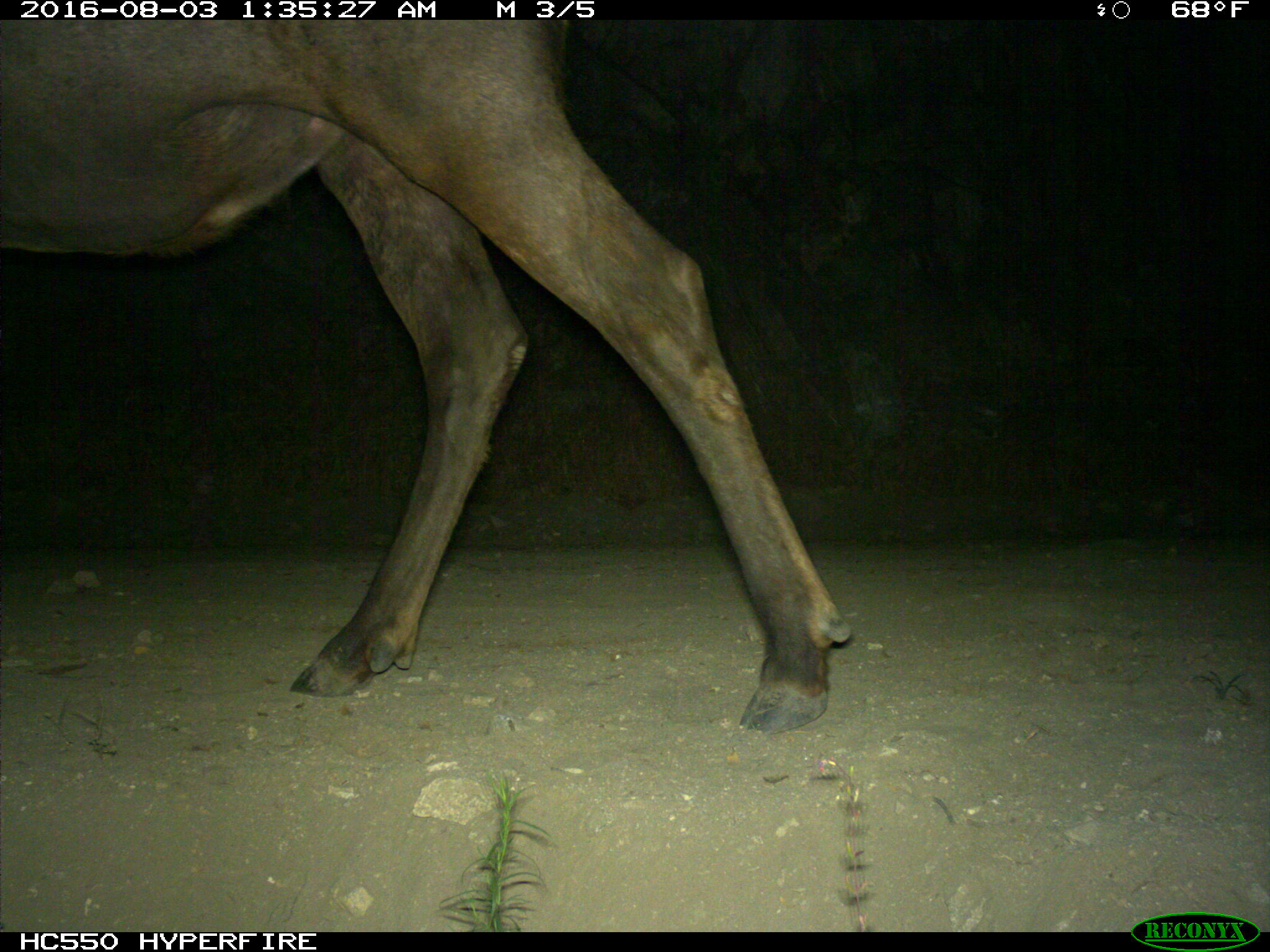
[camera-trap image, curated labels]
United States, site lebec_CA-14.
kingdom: Animalia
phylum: Chordata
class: Mammalia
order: Artiodactyla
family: Cervidae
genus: Cervus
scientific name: Cervus canadensis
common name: elk